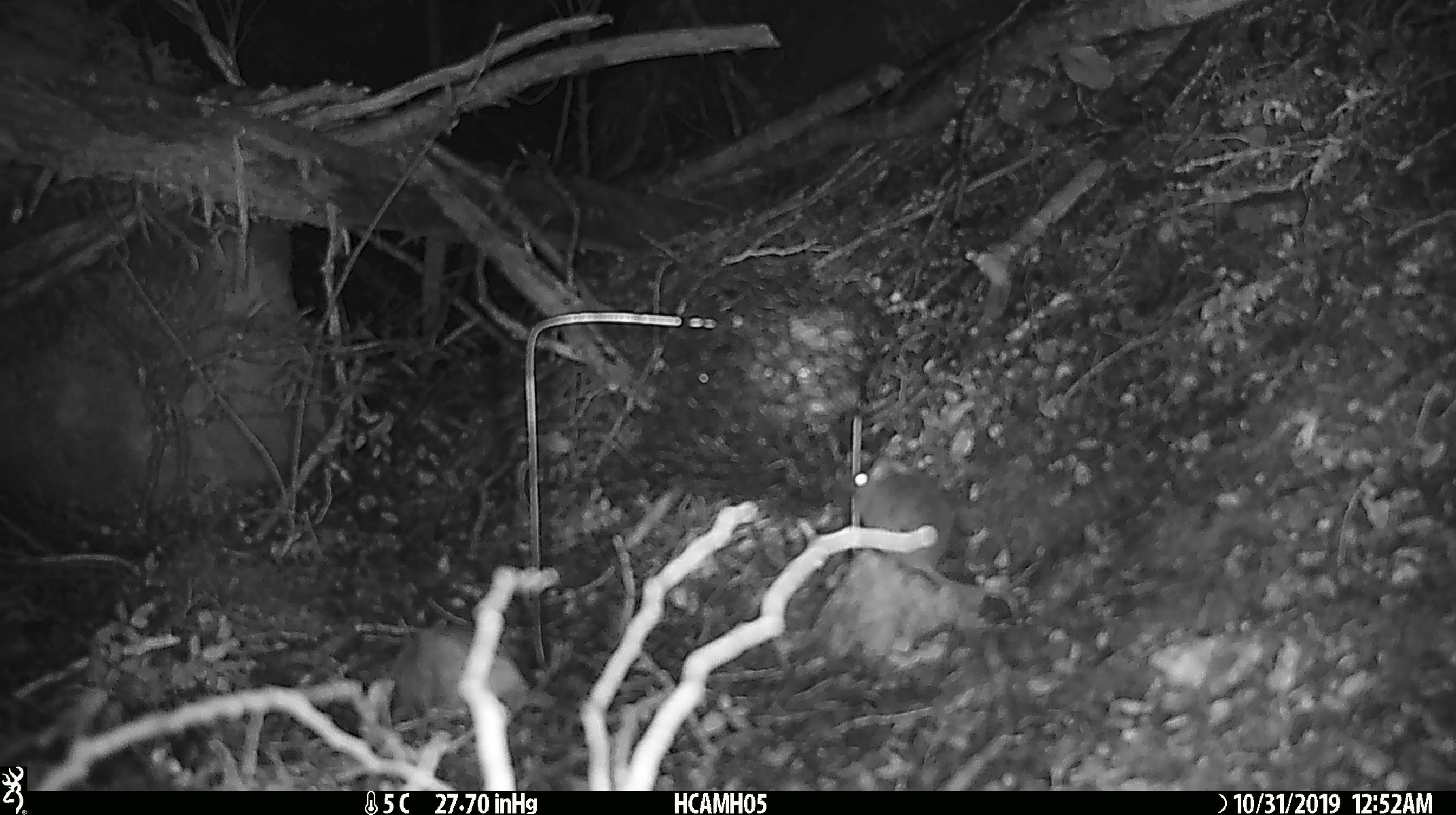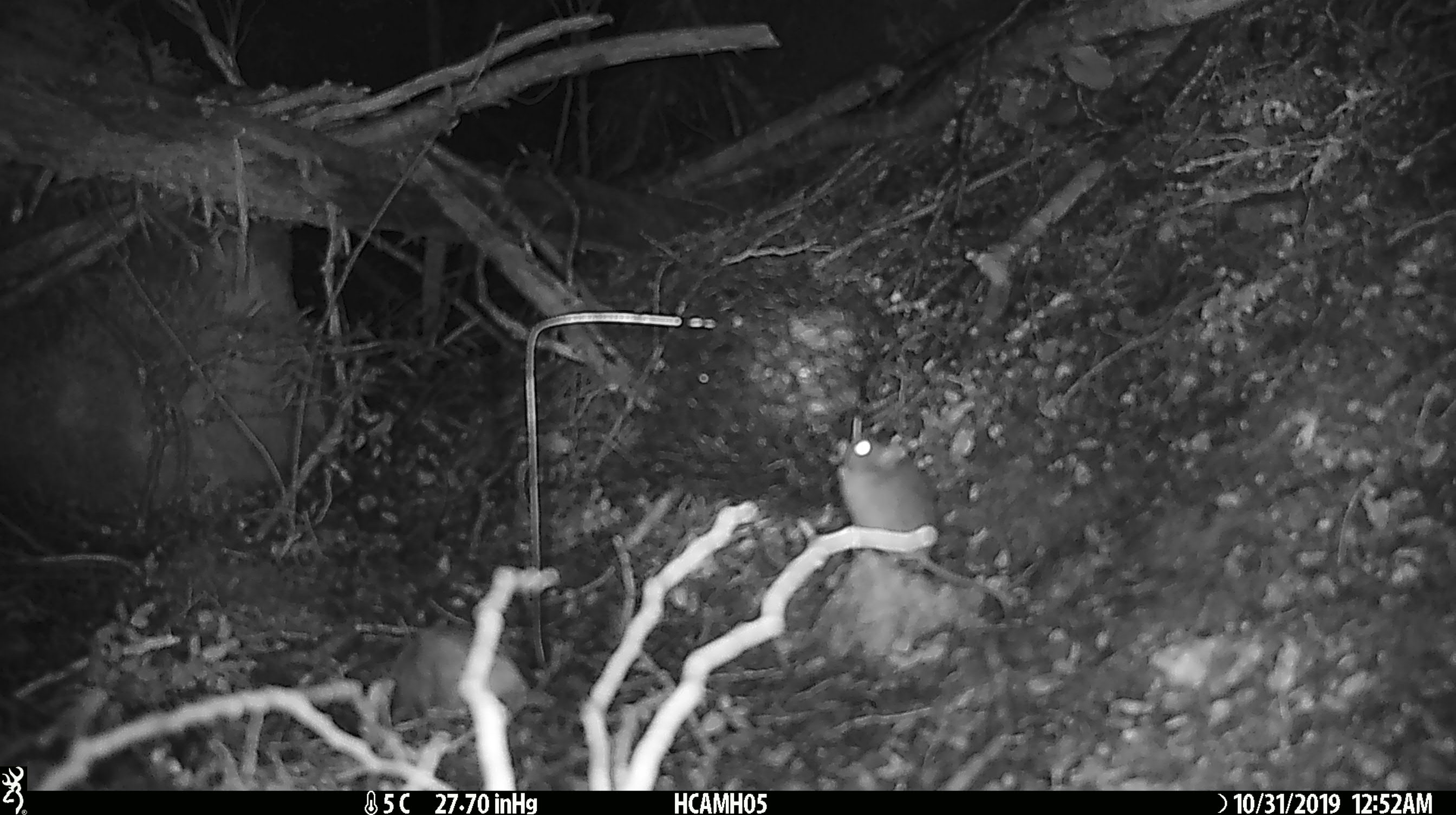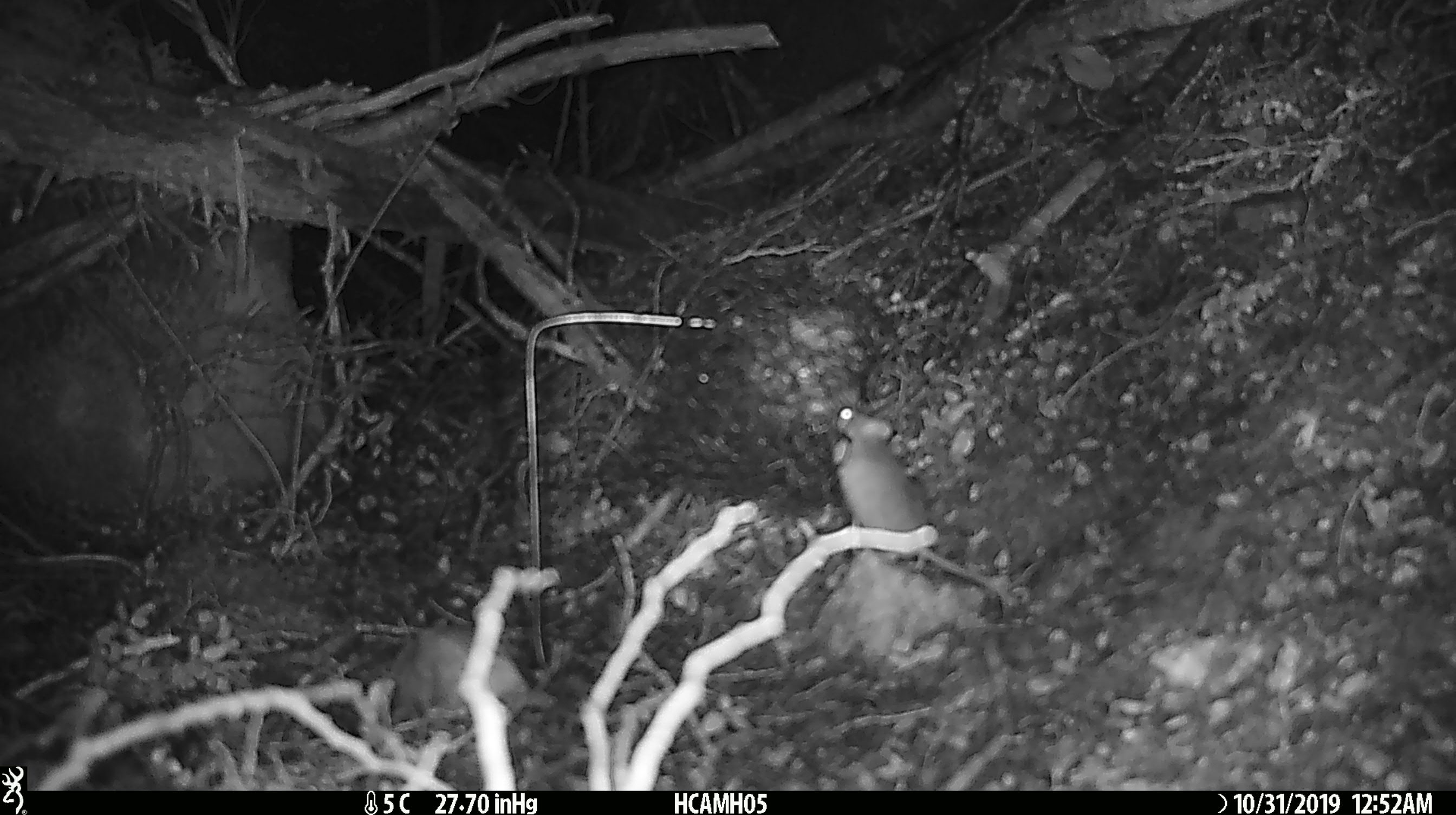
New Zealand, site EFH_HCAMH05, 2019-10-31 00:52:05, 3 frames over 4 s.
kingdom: Animalia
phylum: Chordata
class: Mammalia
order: Rodentia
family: Muridae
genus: Mus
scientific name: Mus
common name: mouse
Mouse (Mus).